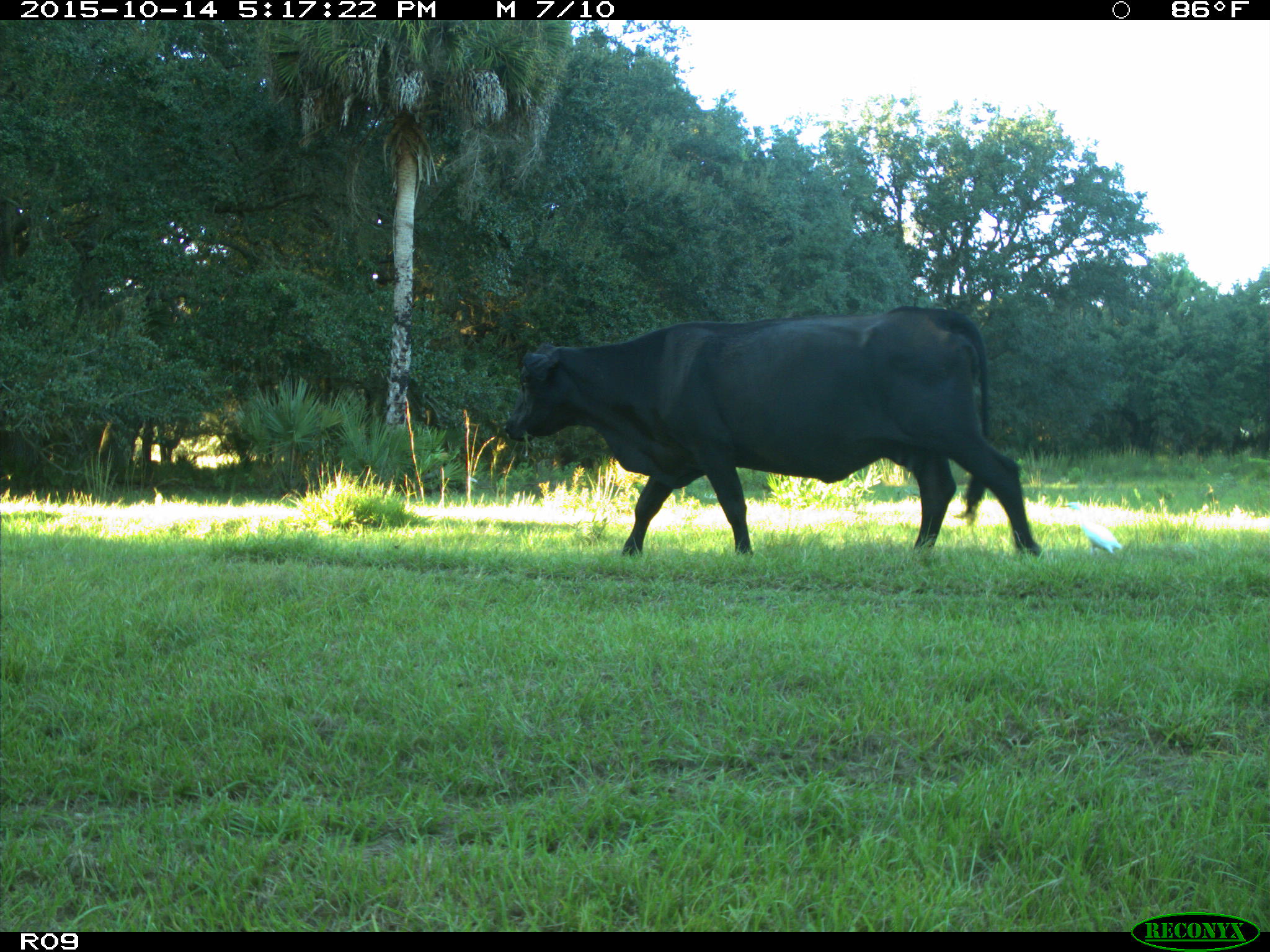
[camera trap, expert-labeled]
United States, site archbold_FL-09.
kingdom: Animalia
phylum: Chordata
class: Mammalia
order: Artiodactyla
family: Bovidae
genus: Bos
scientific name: Bos taurus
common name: domestic cow